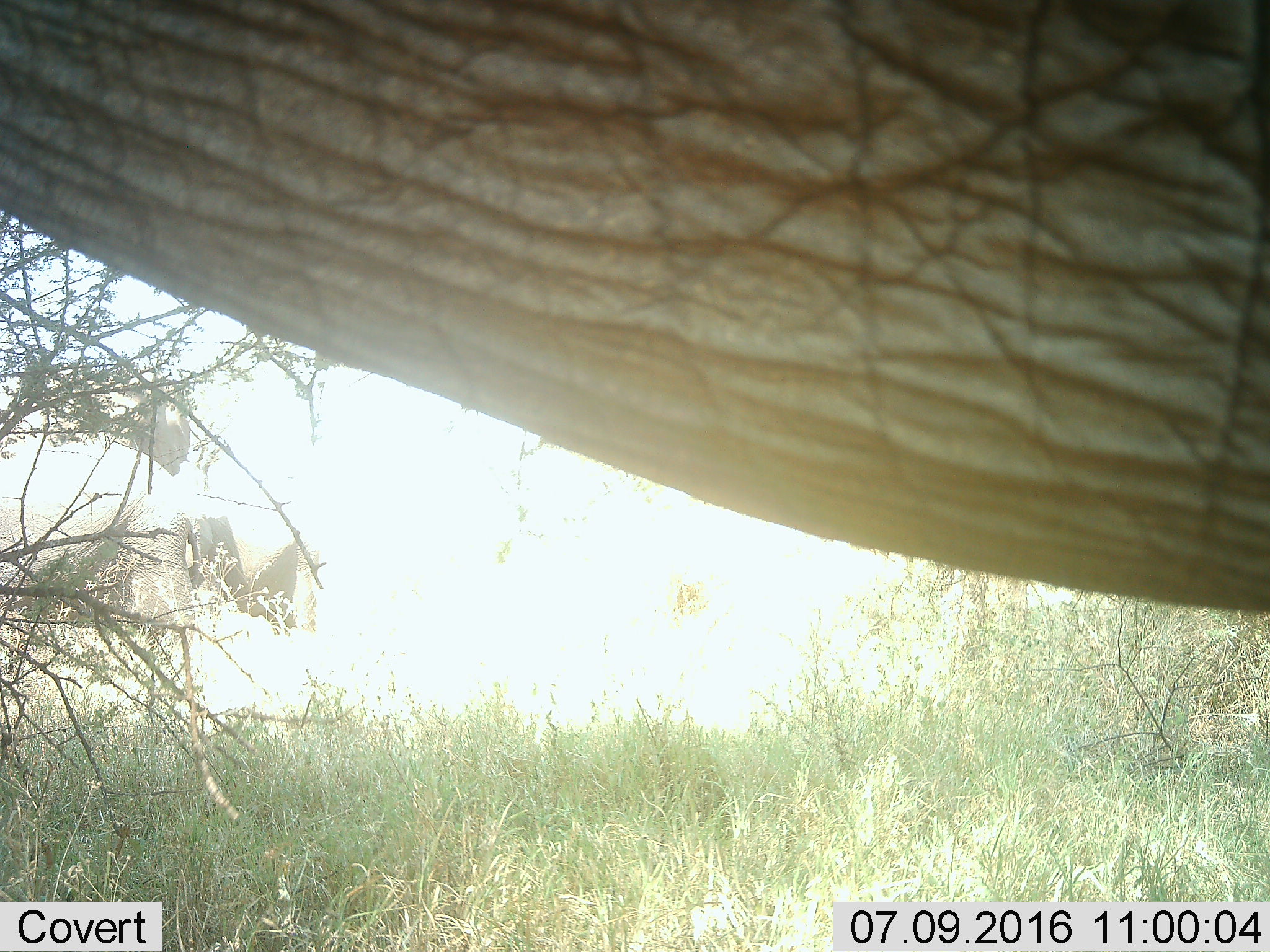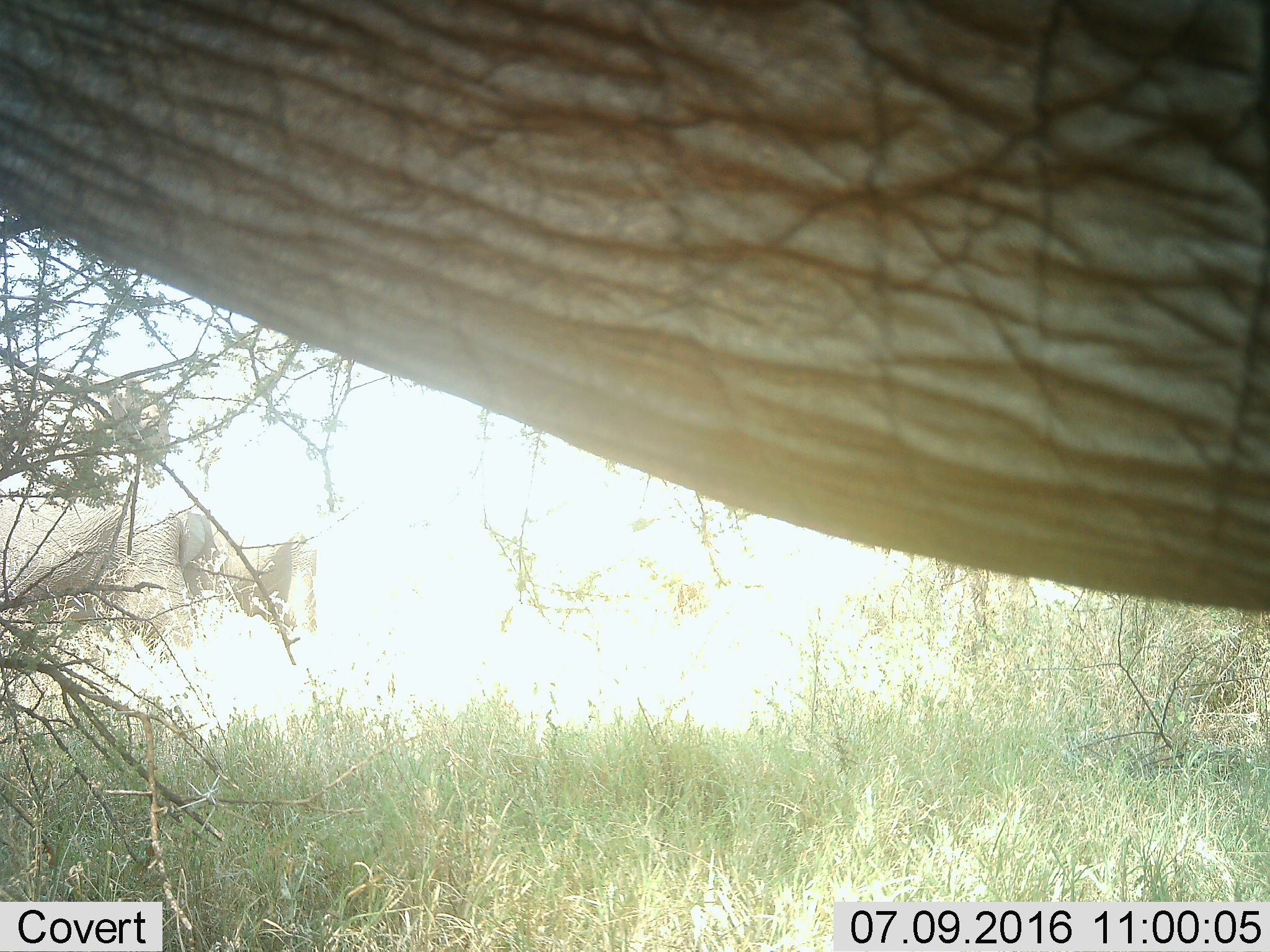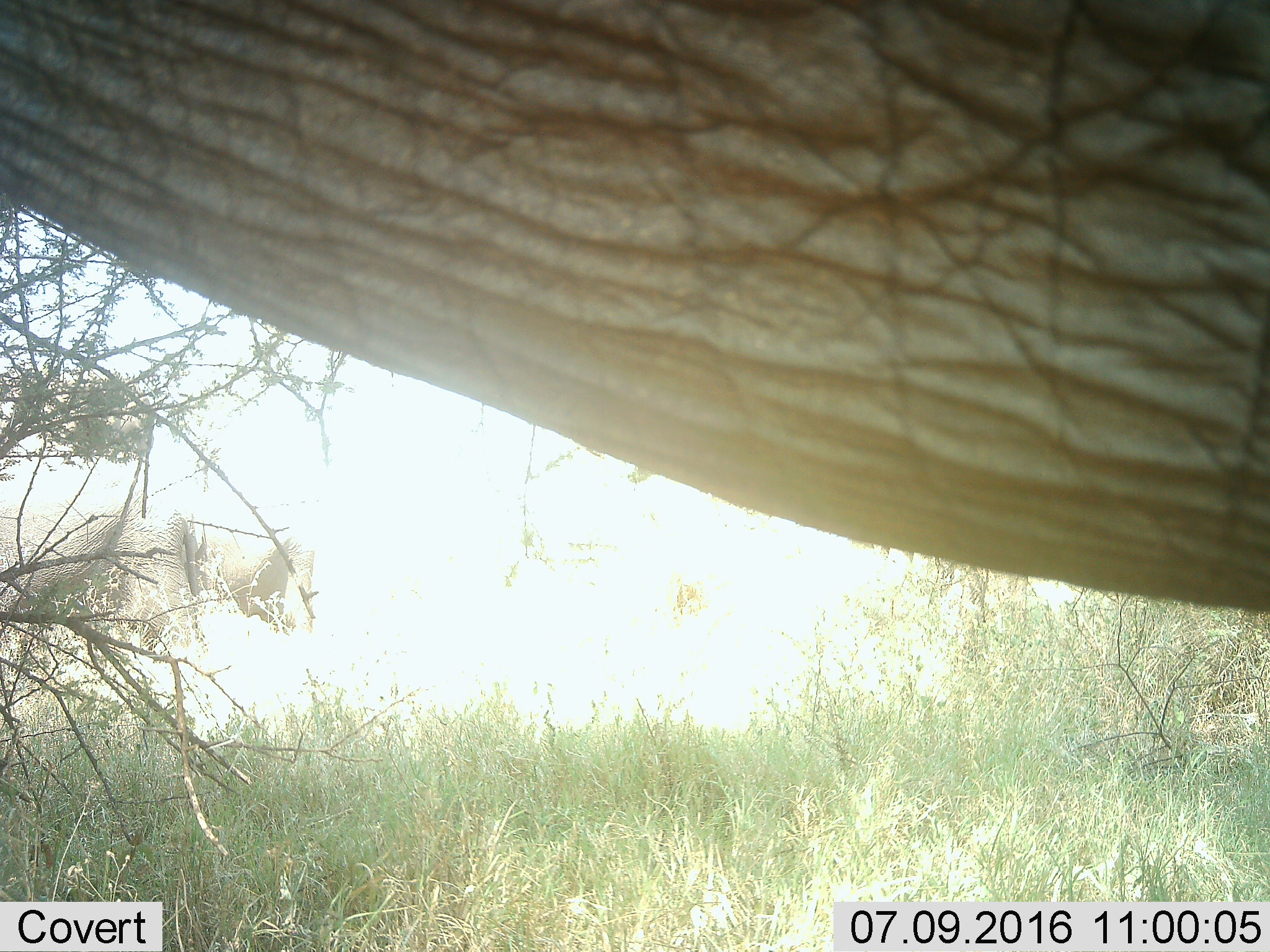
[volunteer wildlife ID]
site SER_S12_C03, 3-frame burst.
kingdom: Animalia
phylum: Chordata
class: Mammalia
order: Proboscidea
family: Elephantidae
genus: Loxodonta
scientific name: Loxodonta africana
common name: african bush elephant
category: elephant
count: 2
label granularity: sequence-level